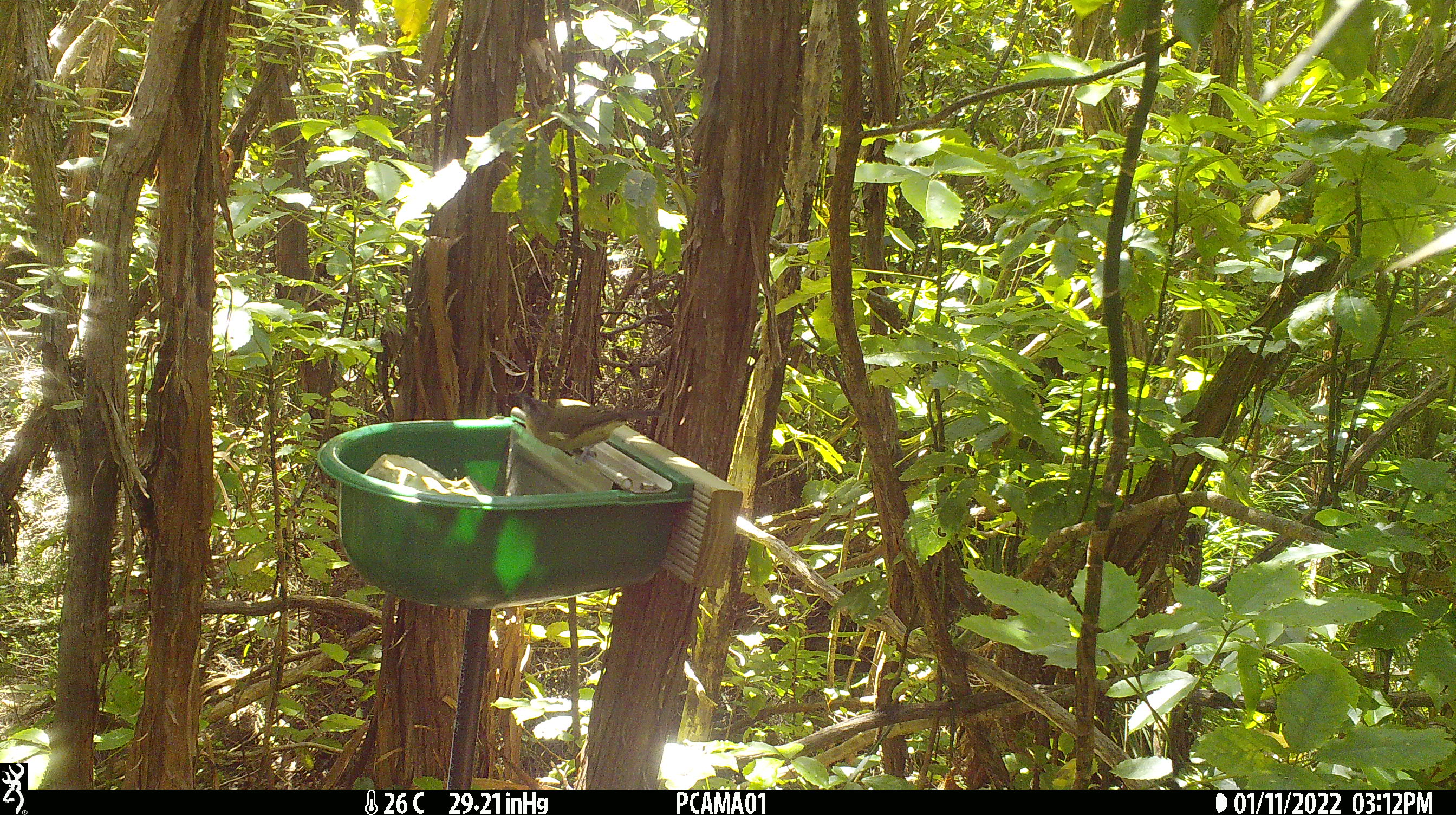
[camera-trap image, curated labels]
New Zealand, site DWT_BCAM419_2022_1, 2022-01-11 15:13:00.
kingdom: Animalia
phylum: Chordata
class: Aves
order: Passeriformes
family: Meliphagidae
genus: Anthornis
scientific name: Anthornis melanura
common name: new zealand bellbird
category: bellbird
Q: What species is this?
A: Bellbird (new zealand bellbird) (Anthornis melanura).